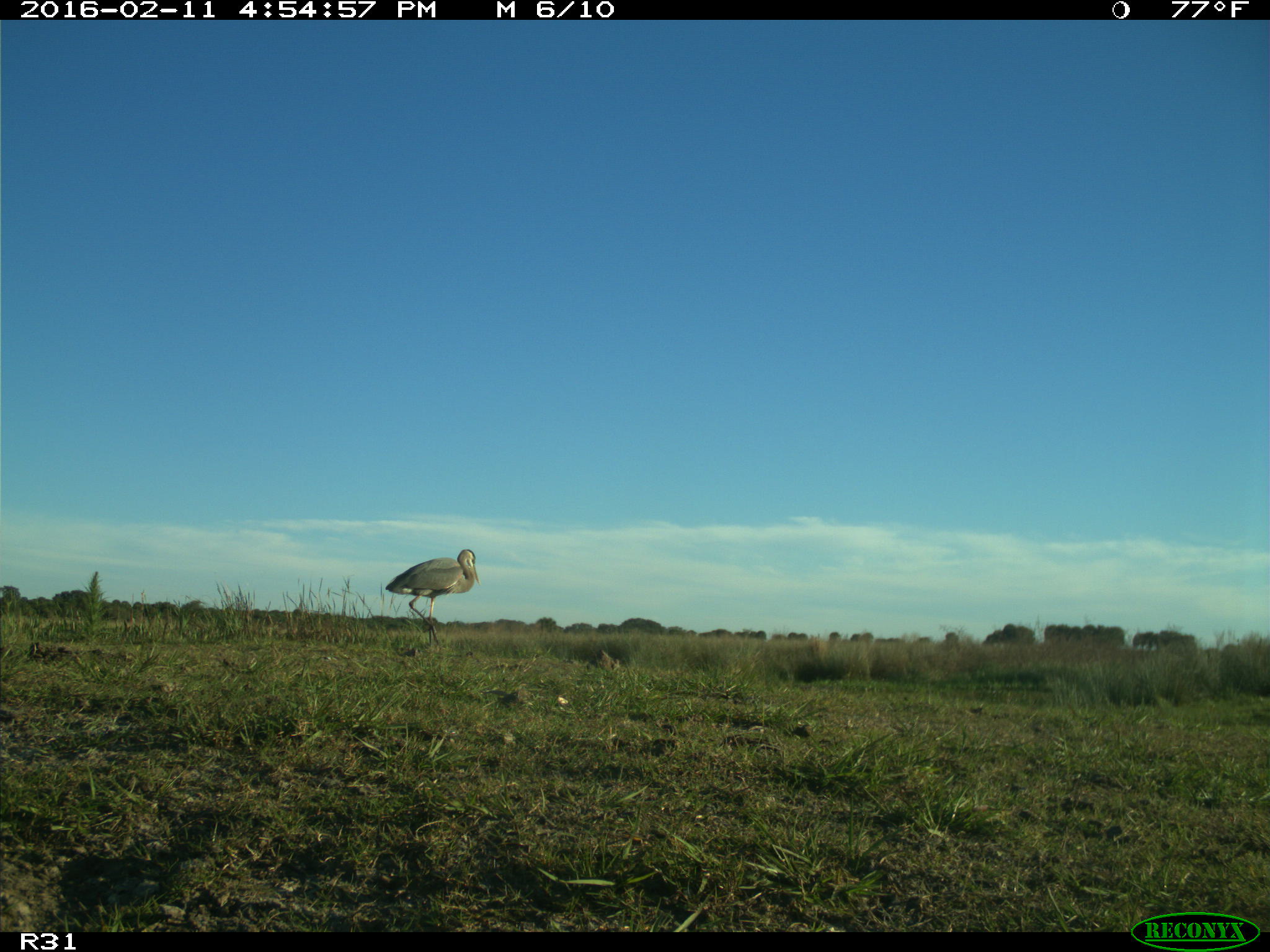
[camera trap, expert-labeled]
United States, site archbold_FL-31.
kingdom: Animalia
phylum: Chordata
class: Aves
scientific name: Aves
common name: birds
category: unidentified bird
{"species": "unidentified bird (birds) (Aves)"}